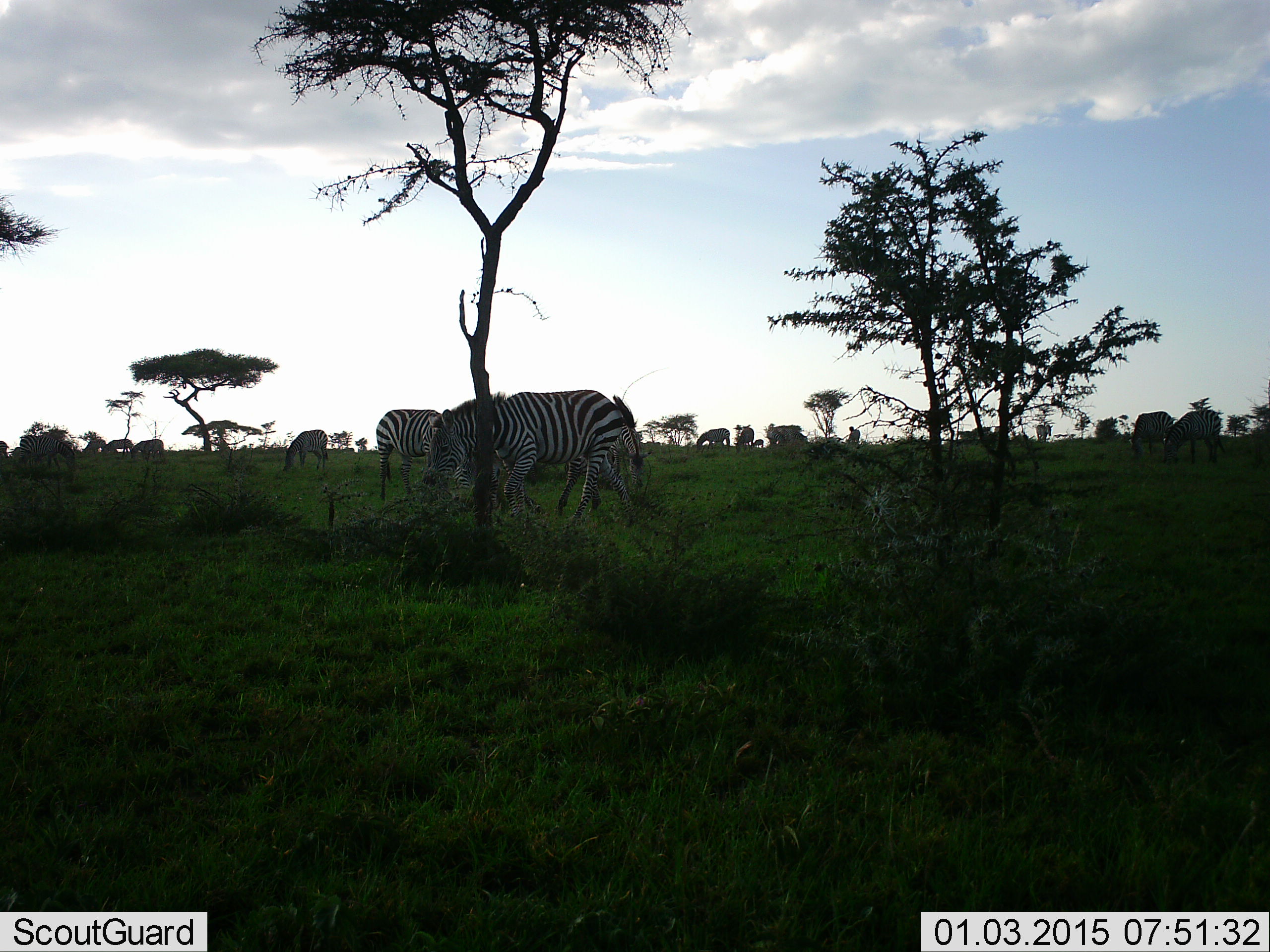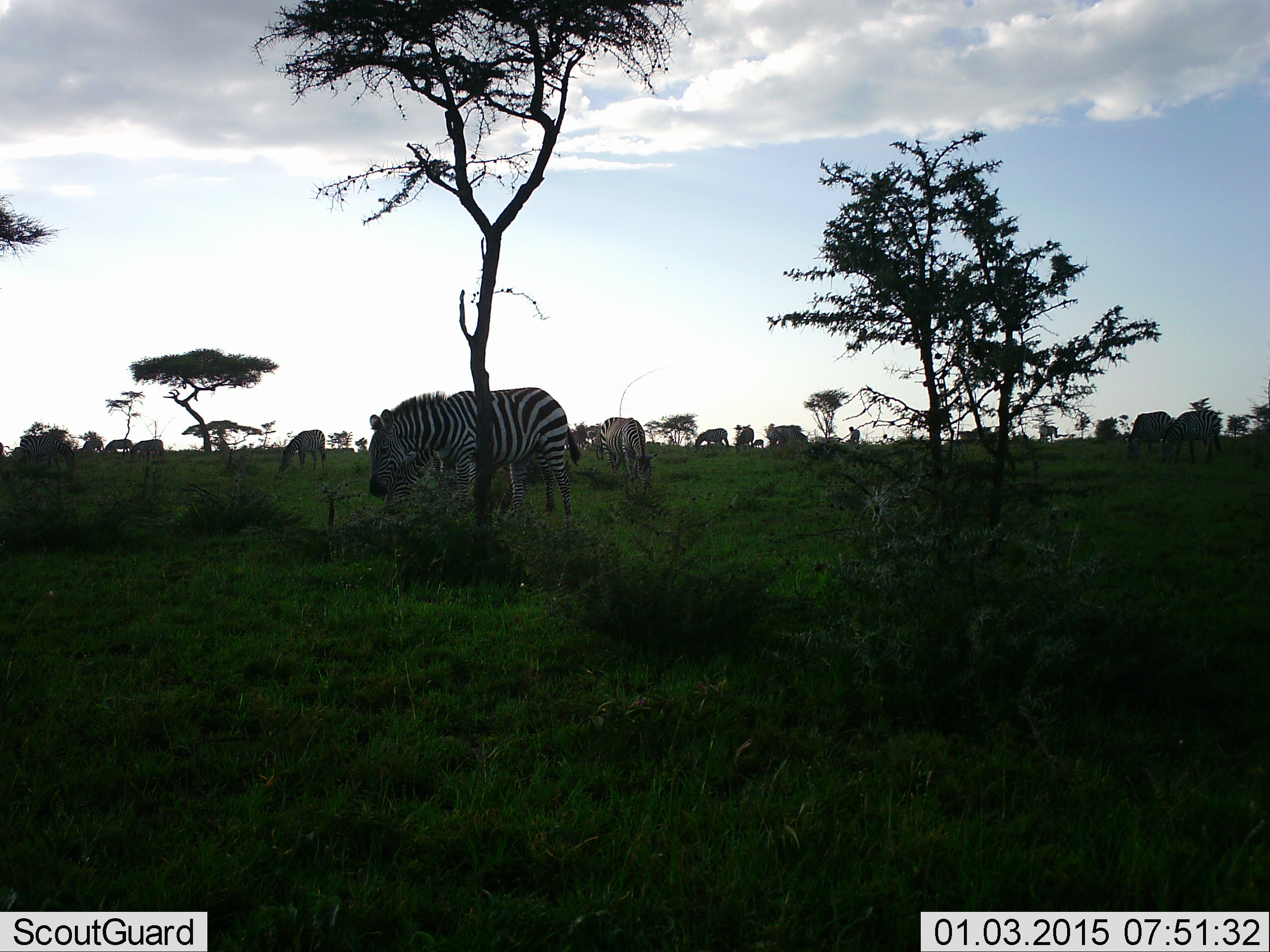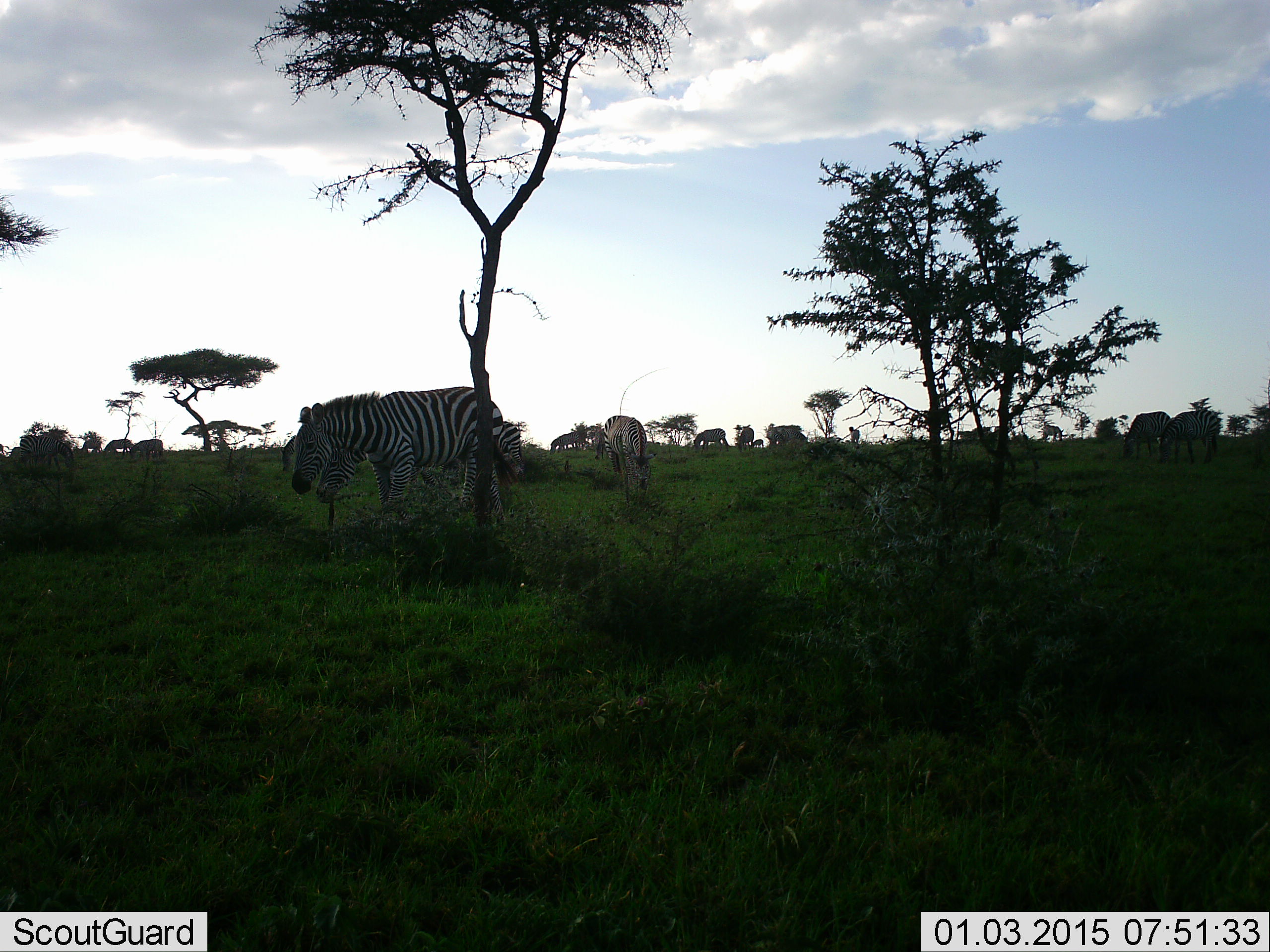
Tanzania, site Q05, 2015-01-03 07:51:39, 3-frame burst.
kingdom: Animalia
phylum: Chordata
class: Mammalia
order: Perissodactyla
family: Equidae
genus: Equus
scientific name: Equus quagga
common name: plains zebra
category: zebra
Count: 11-50.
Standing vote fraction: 40%.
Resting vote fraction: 0%.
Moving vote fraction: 40%.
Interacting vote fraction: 0%.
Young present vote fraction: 0%.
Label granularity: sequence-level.